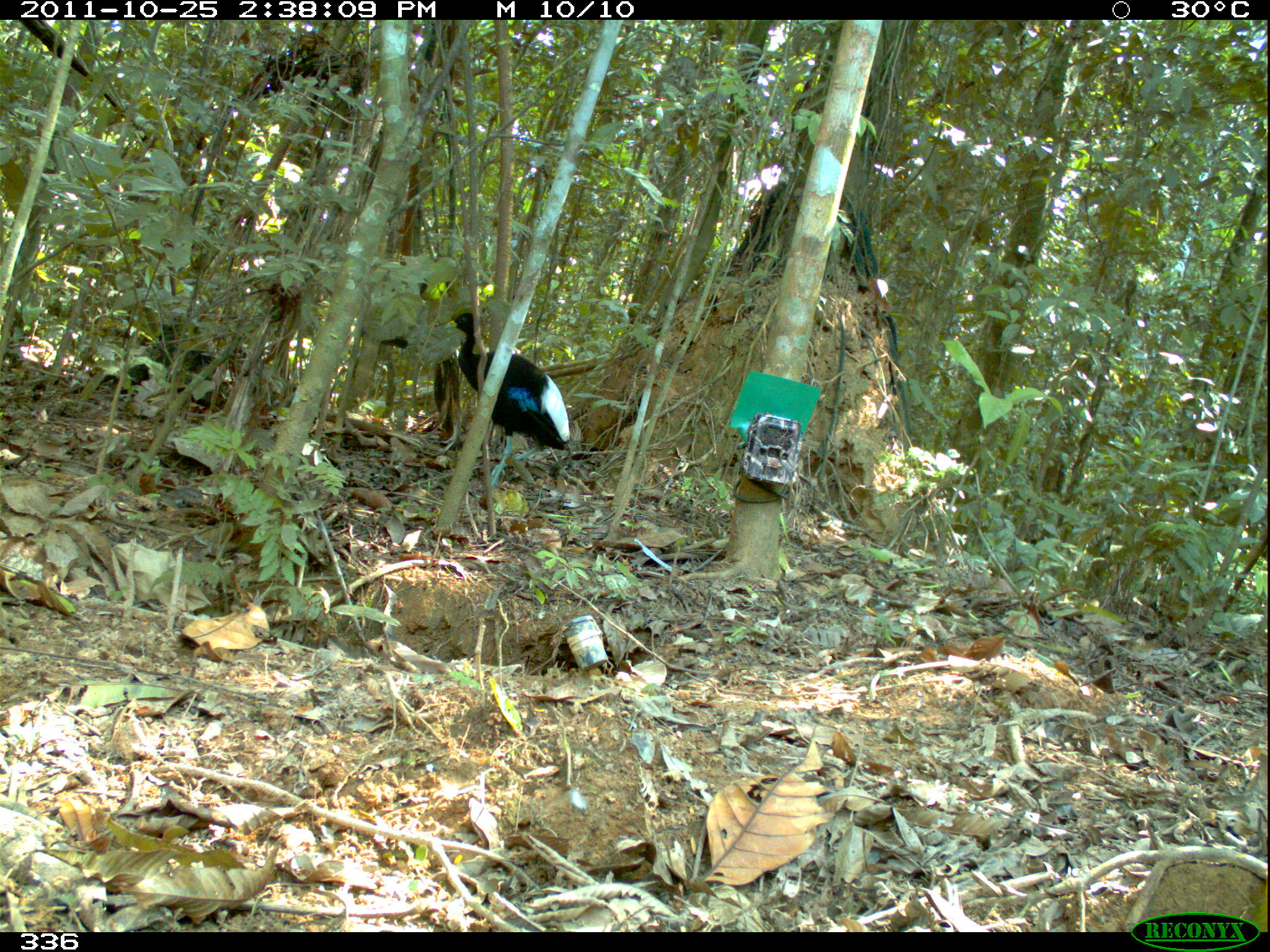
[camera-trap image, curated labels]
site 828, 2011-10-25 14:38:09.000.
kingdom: Animalia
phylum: Chordata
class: Aves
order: Gruiformes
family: Psophiidae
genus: Psophia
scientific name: Psophia leucoptera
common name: pale-winged trumpeter